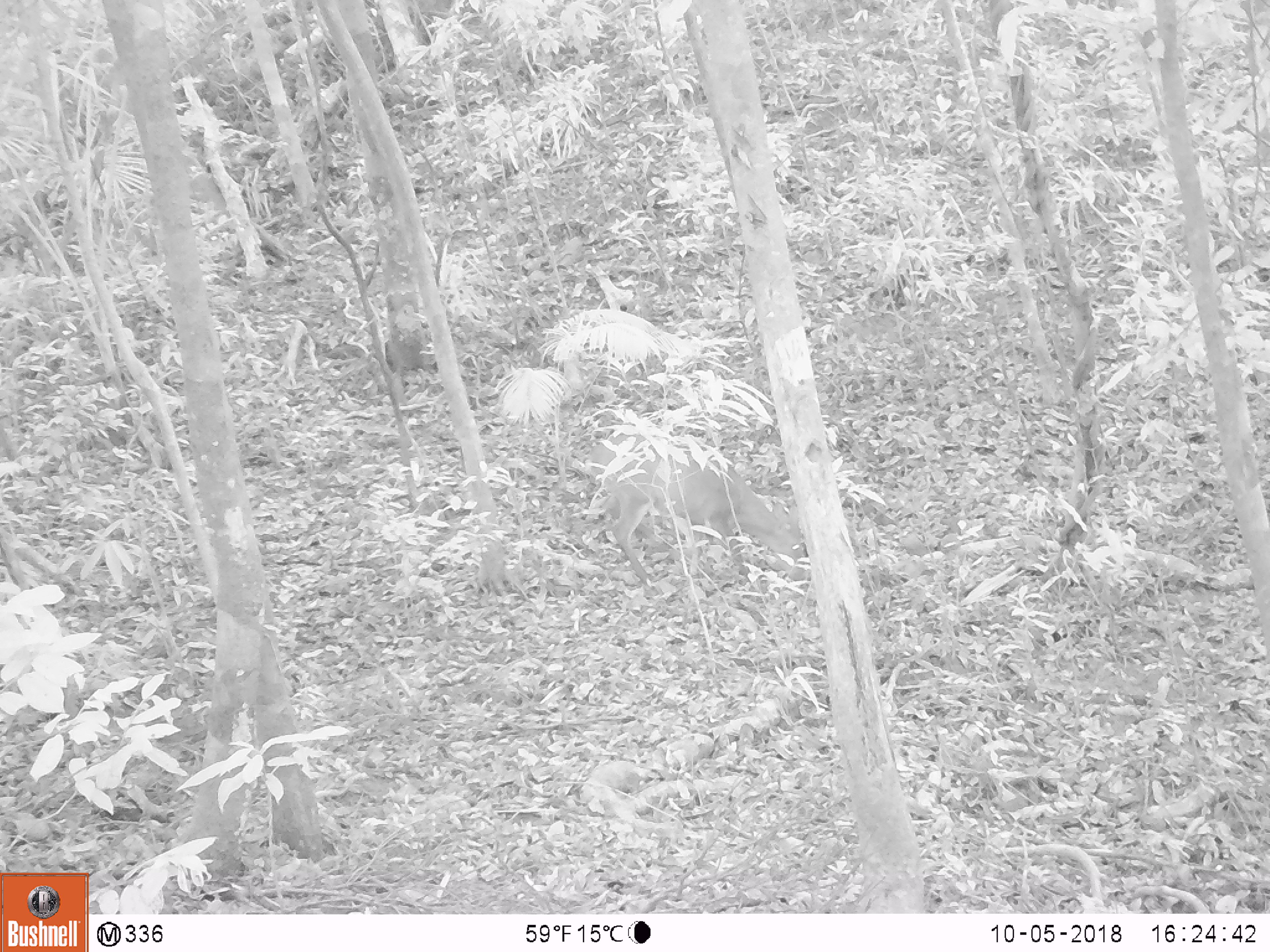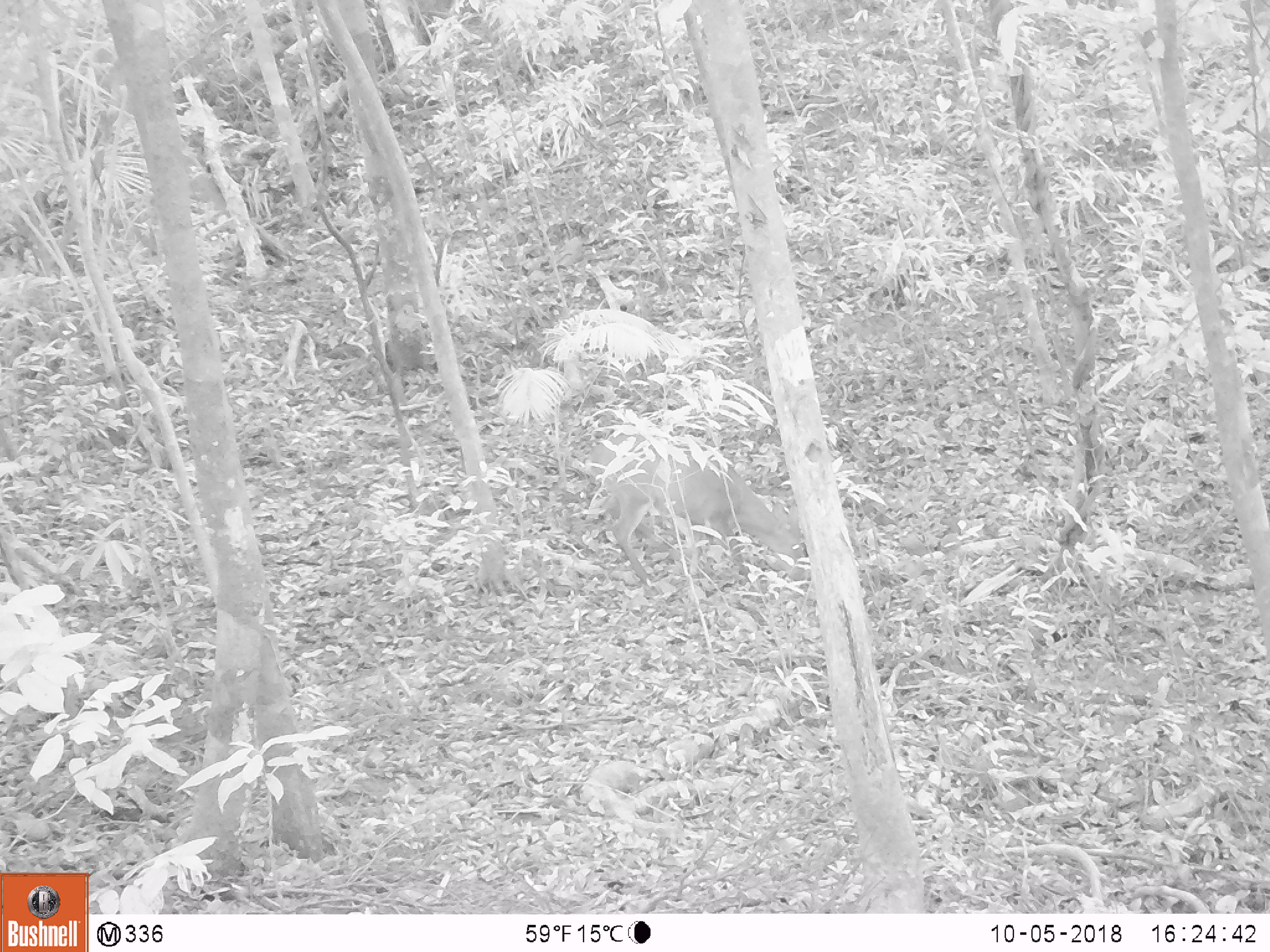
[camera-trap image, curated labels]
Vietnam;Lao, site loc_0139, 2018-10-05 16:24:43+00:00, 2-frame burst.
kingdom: Animalia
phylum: Chordata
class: Mammalia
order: Artiodactyla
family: Cervidae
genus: Muntiacus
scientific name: Muntiacus vuquangensis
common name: large-antlered muntjac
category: large antlered muntjac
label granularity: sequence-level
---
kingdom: Animalia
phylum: Chordata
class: Aves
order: Galliformes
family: Phasianidae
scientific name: Phasianidae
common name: partridge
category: unidentified partridge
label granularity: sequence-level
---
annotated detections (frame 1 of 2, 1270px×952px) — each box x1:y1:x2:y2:
large antlered muntjac: 588:432:805:598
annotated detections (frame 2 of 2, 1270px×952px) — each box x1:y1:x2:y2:
unidentified partridge: 586:424:803:587